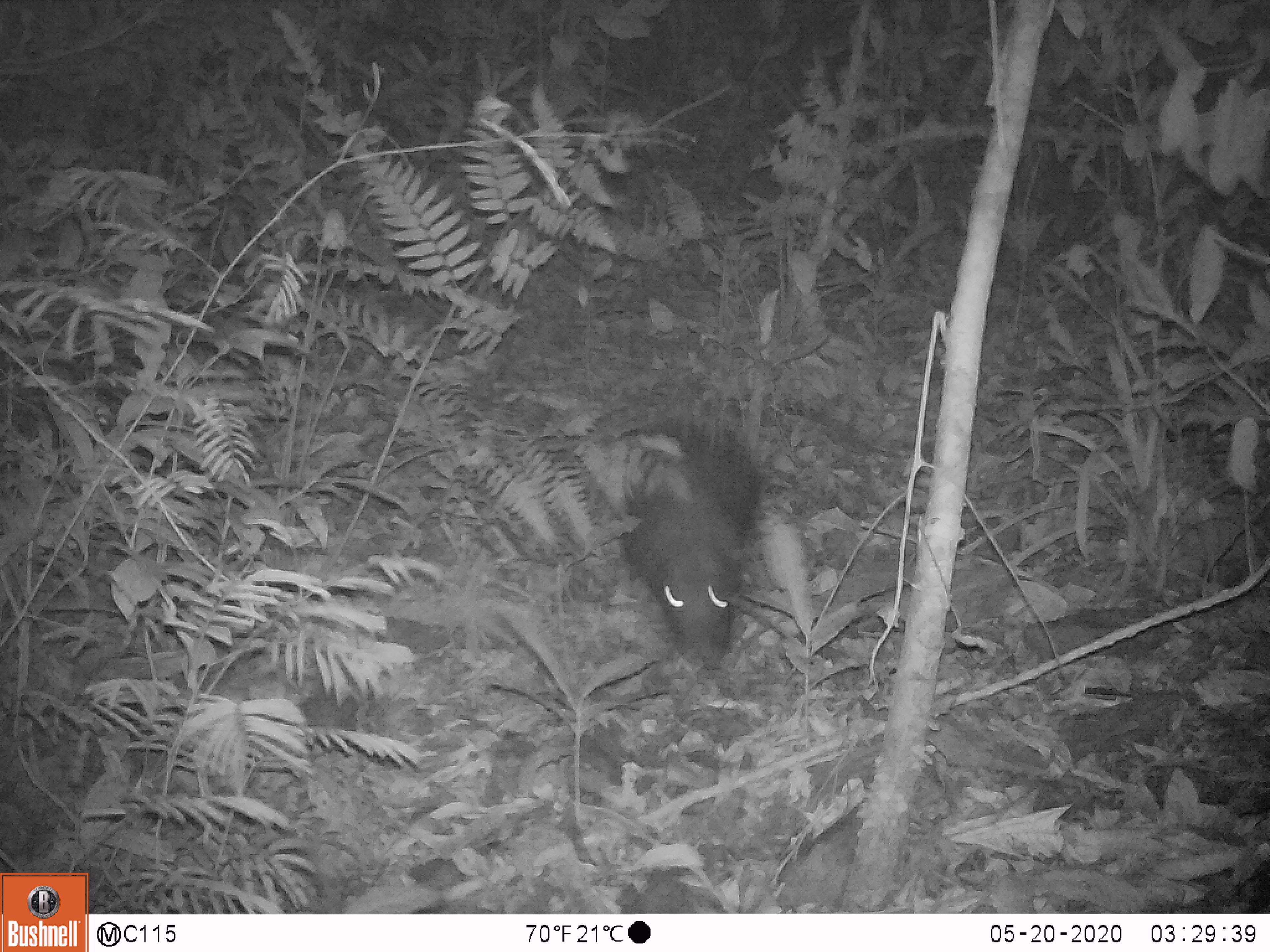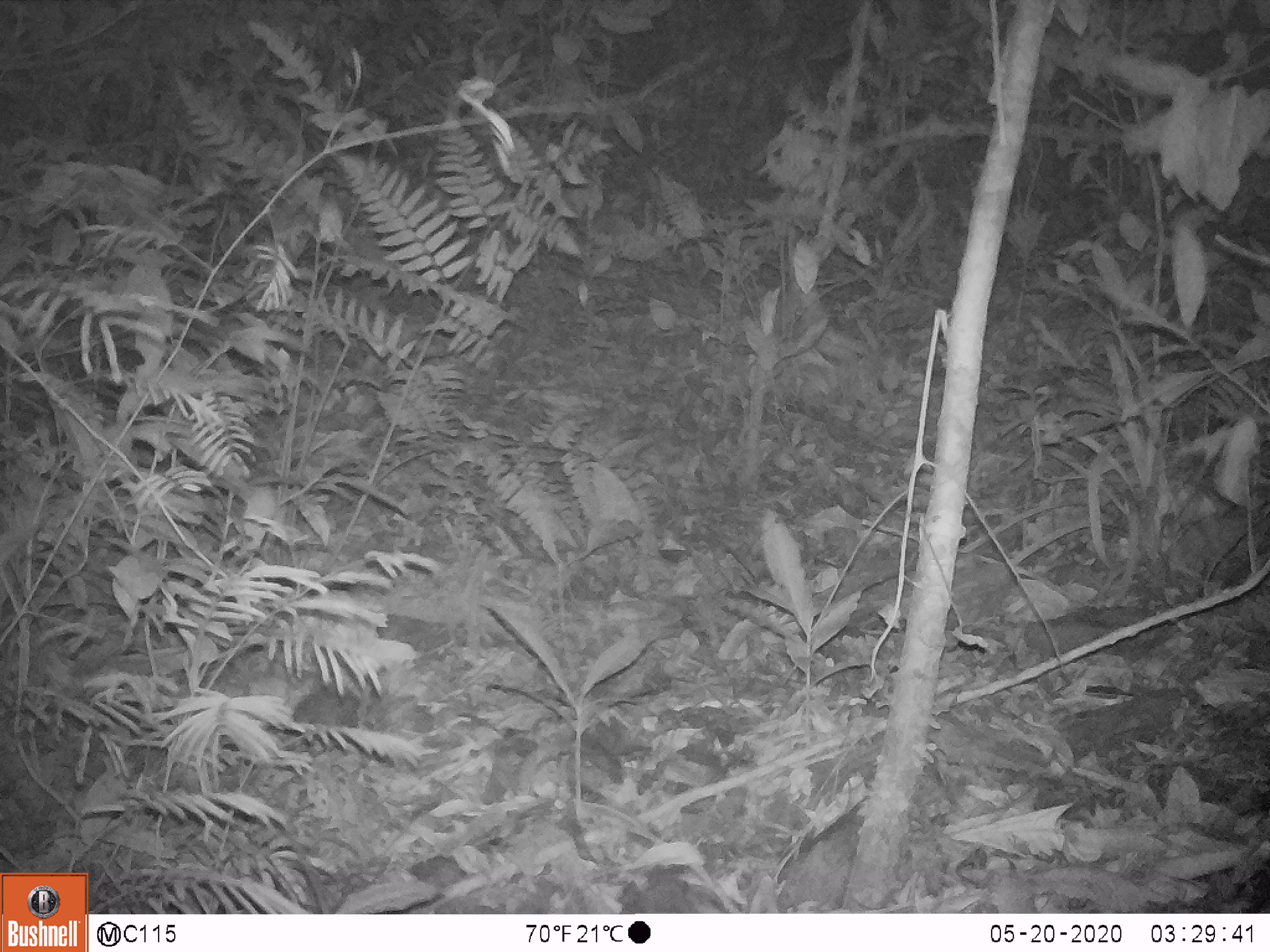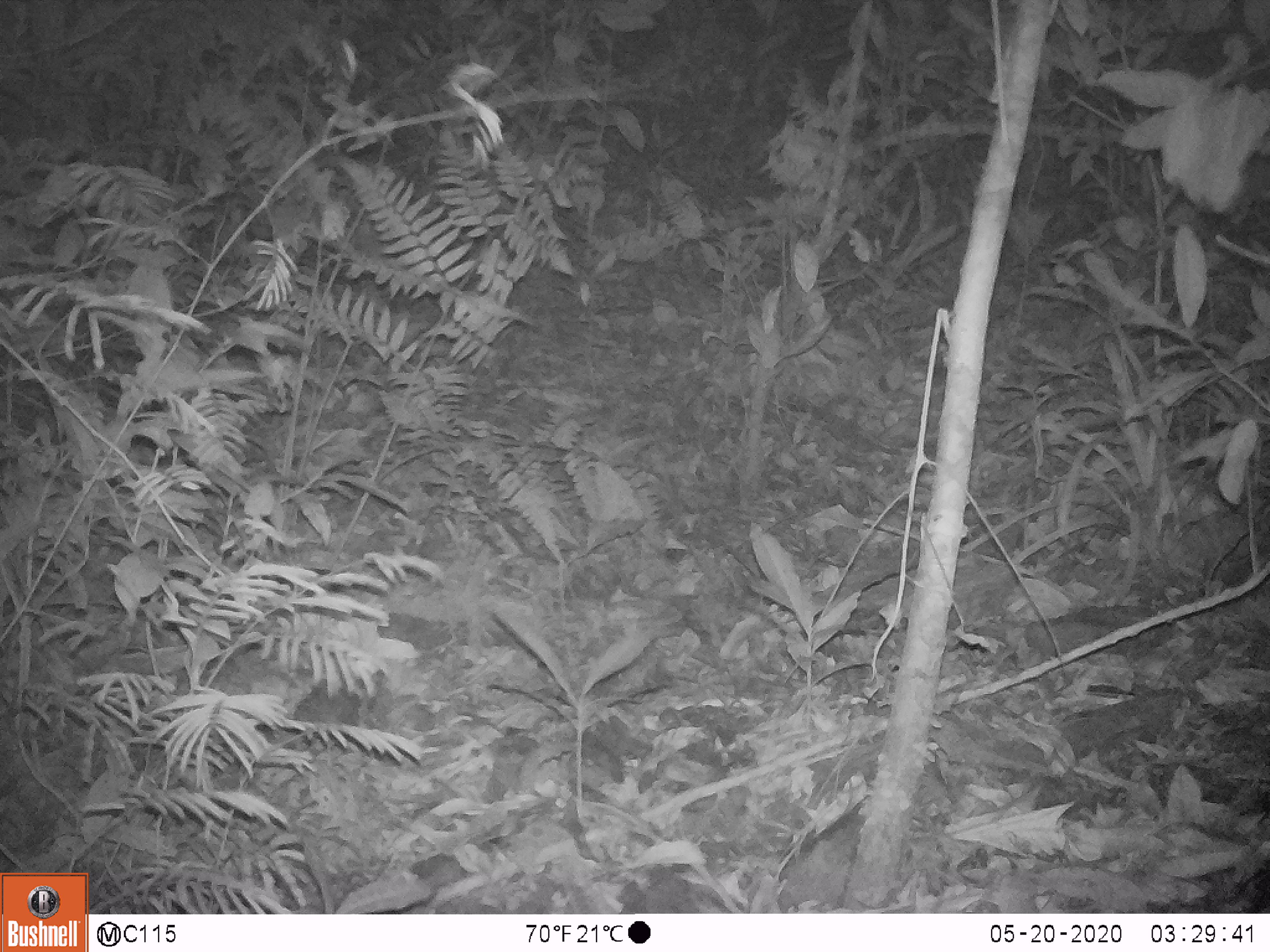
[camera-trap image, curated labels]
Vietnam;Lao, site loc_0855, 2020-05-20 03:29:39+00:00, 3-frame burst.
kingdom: Animalia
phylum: Chordata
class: Mammalia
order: Rodentia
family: Hystricidae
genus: Hystrix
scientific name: Hystrix brachyura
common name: malayan porcupine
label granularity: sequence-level